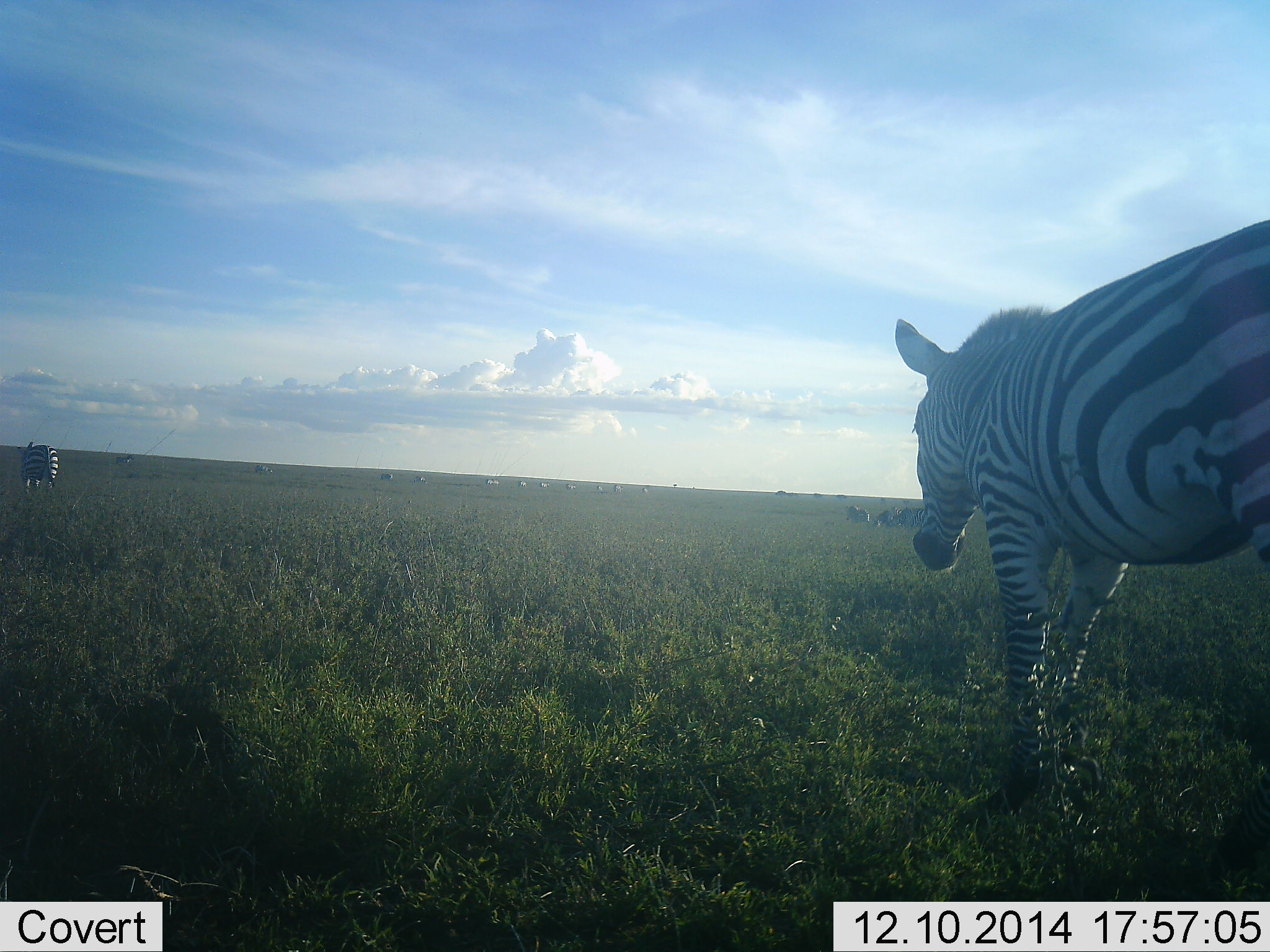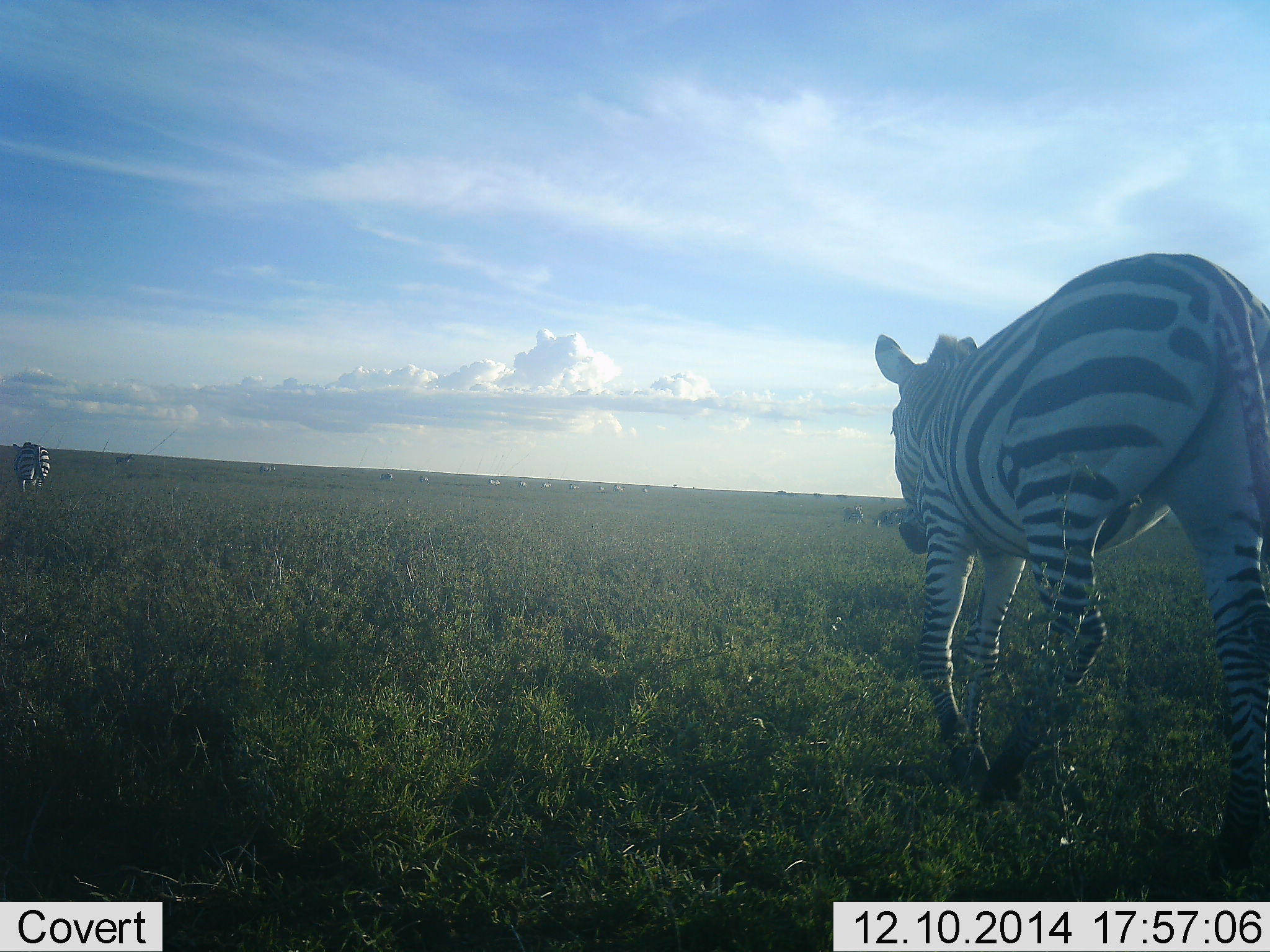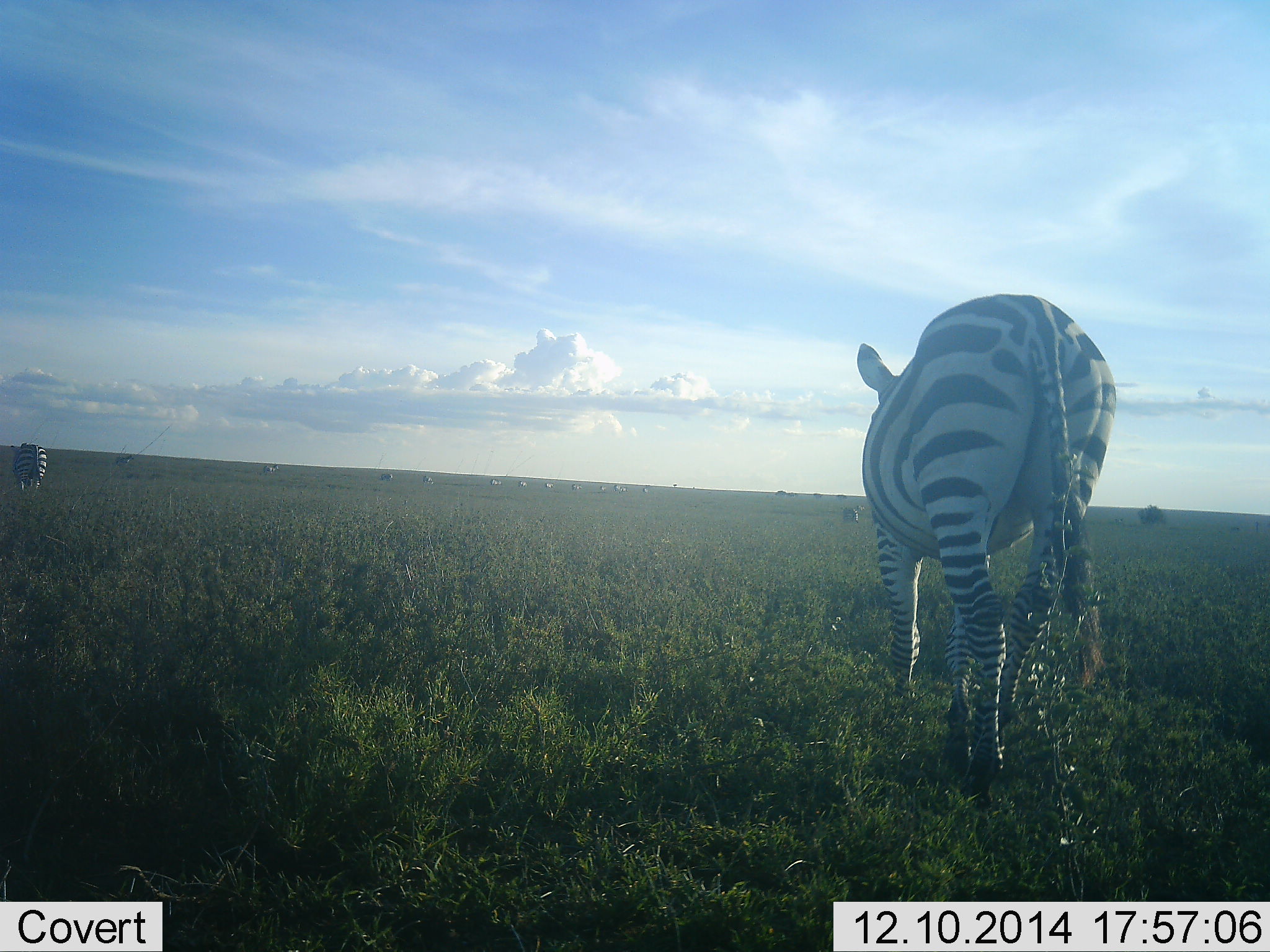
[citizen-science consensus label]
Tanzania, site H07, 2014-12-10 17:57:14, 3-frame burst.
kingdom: Animalia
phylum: Chordata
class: Mammalia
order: Perissodactyla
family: Equidae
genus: Equus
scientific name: Equus quagga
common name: plains zebra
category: zebra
Zebra (plains zebra) (Equus quagga), count 11-50. Behavior (volunteer vote fractions): standing 36%, resting 9%, moving 100%, interacting 0%. Young present (vote fraction): 0%. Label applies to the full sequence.